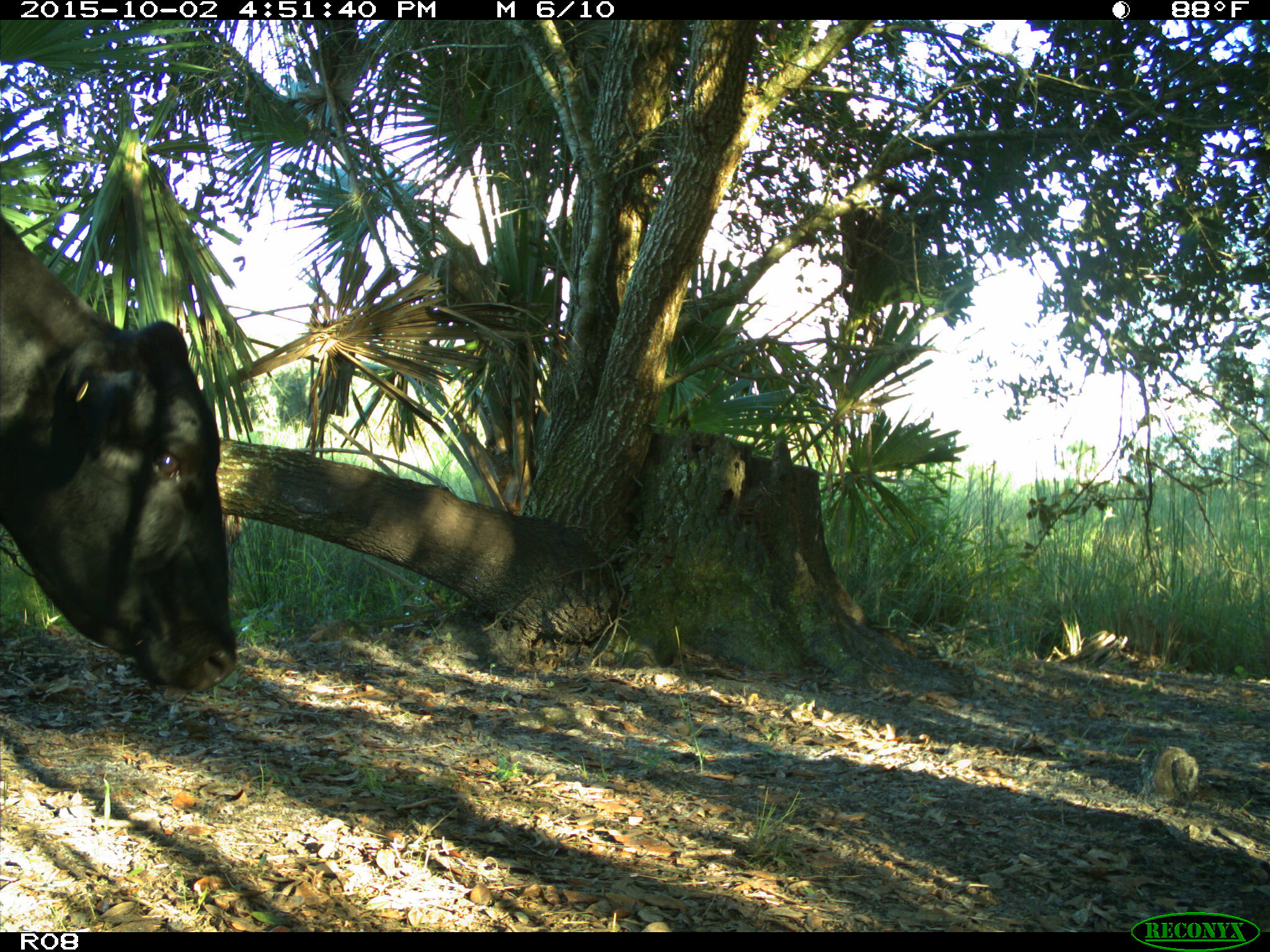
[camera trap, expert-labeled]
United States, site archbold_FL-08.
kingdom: Animalia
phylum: Chordata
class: Mammalia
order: Artiodactyla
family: Bovidae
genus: Bos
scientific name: Bos taurus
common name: domestic cow